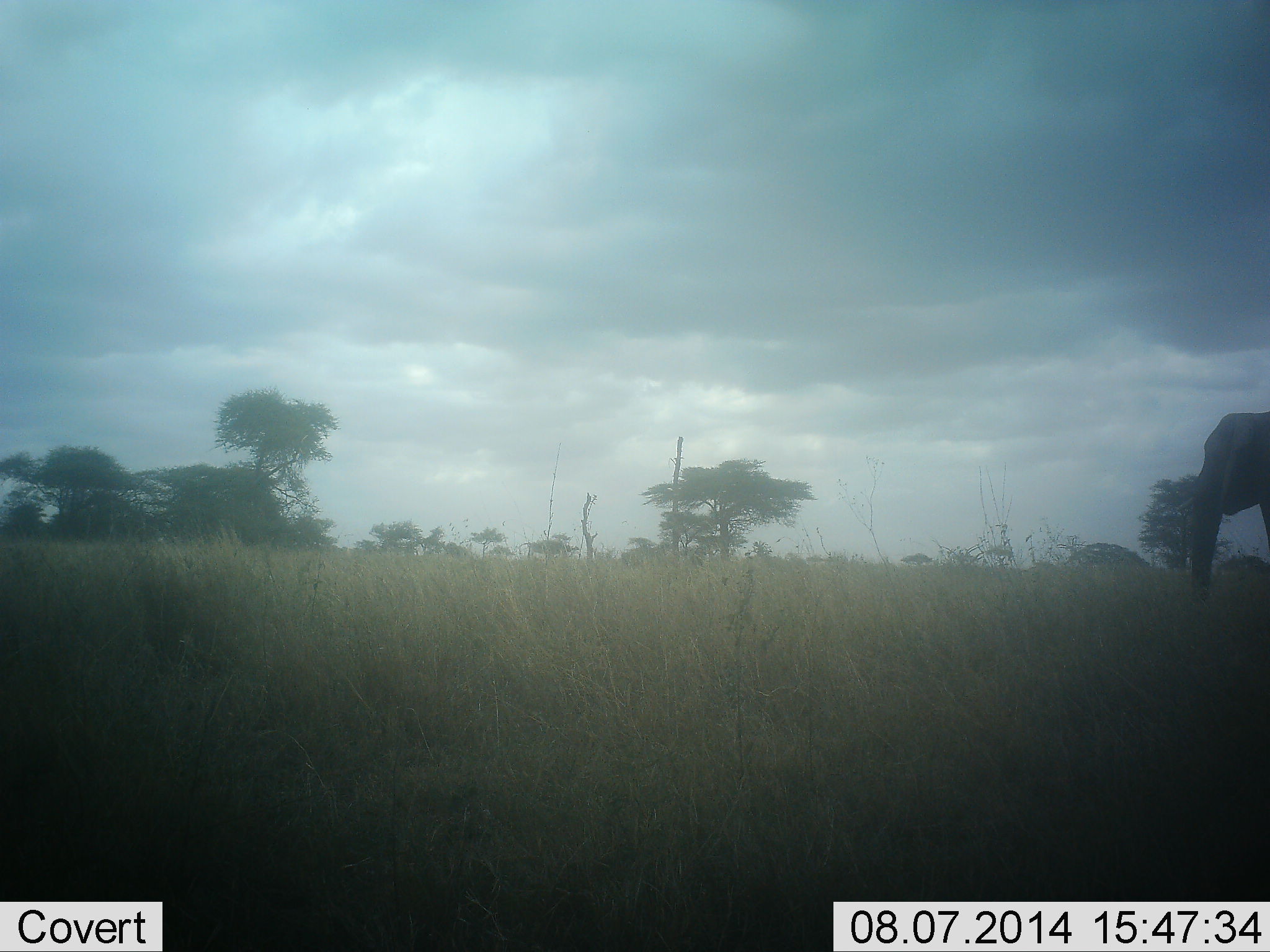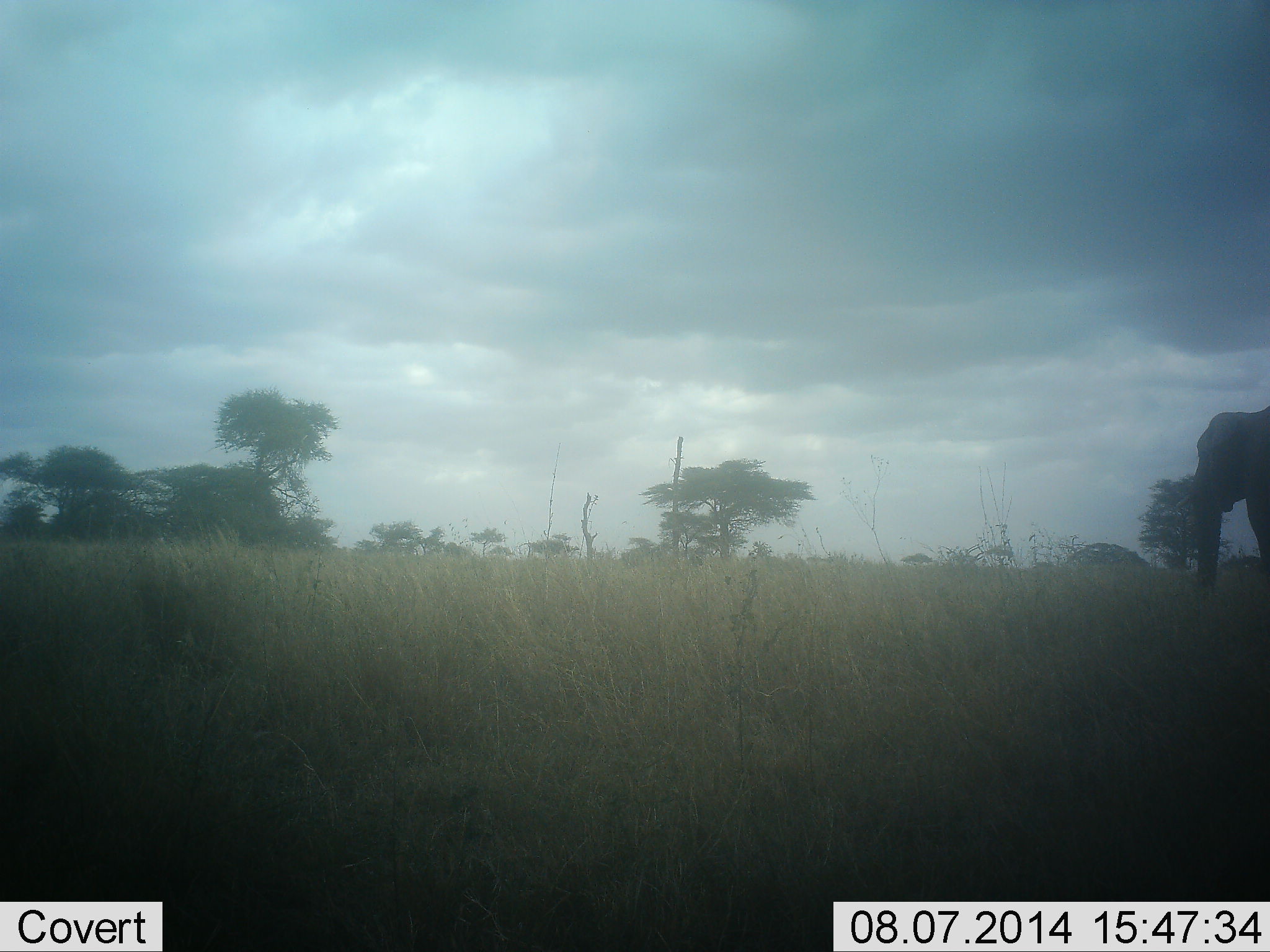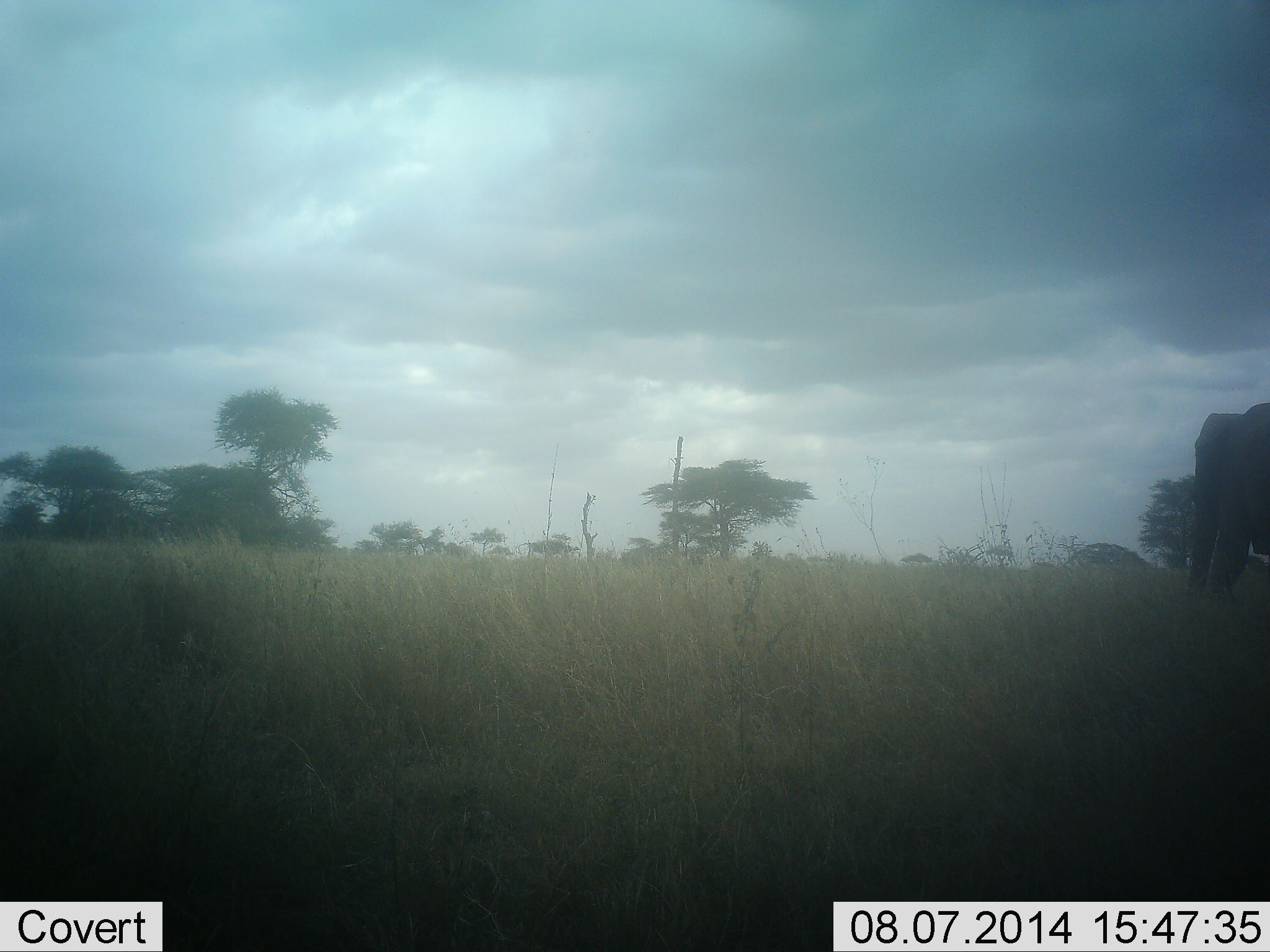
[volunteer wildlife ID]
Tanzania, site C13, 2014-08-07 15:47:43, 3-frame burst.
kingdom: Animalia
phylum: Chordata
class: Mammalia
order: Proboscidea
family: Elephantidae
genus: Loxodonta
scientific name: Loxodonta africana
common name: african bush elephant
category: elephant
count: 1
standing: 60%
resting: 0%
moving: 40%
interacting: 10%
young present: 0%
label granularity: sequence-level